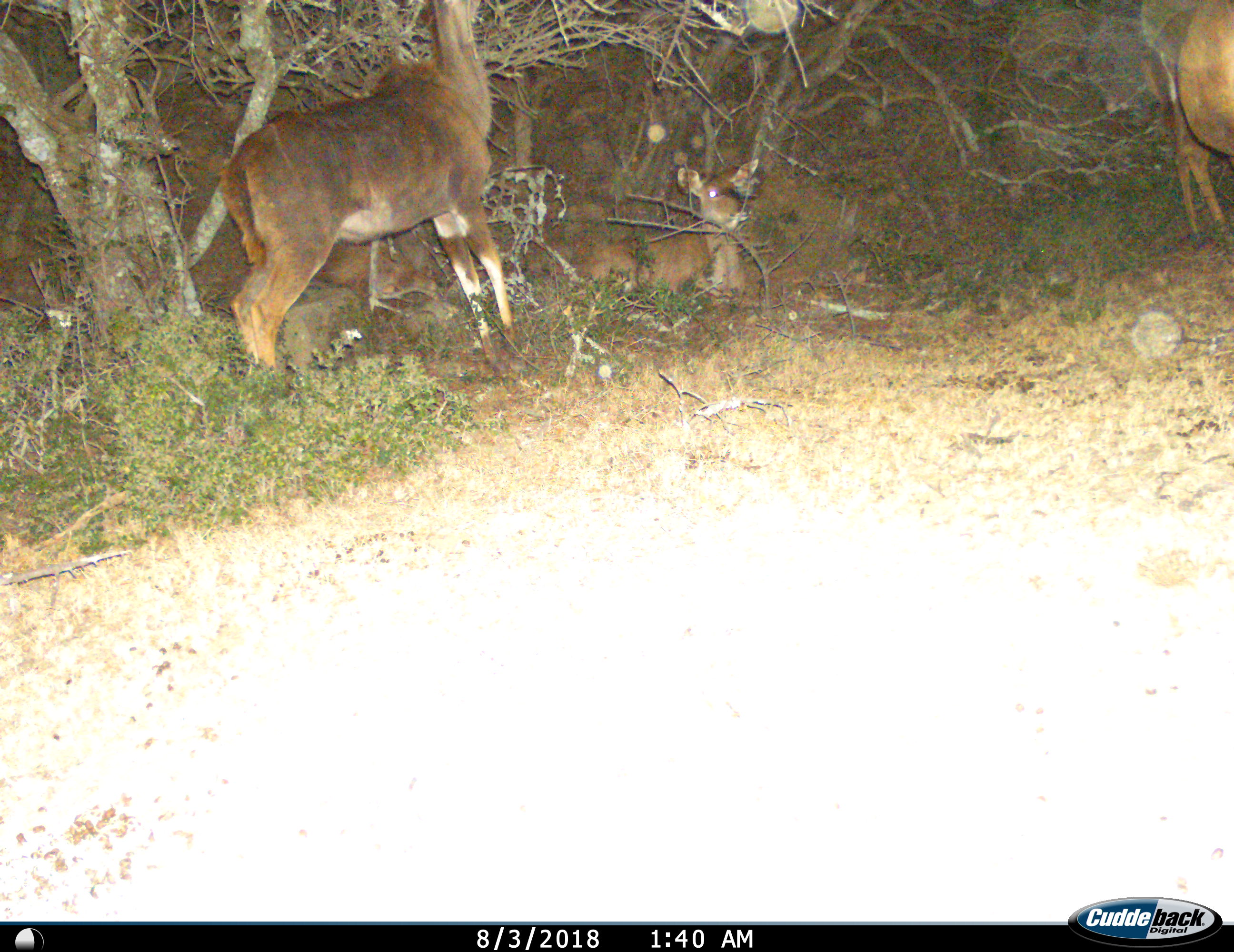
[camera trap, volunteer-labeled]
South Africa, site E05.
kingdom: Animalia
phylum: Chordata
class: Mammalia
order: Artiodactyla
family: Bovidae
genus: Tragelaphus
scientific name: Tragelaphus strepsiceros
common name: greater kudu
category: kudu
Kudu (greater kudu) (Tragelaphus strepsiceros), count 3. Behavior (volunteer vote fractions): standing 100%, resting 78%, moving 0%, interacting 0%. Young present (vote fraction): 33%. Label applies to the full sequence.